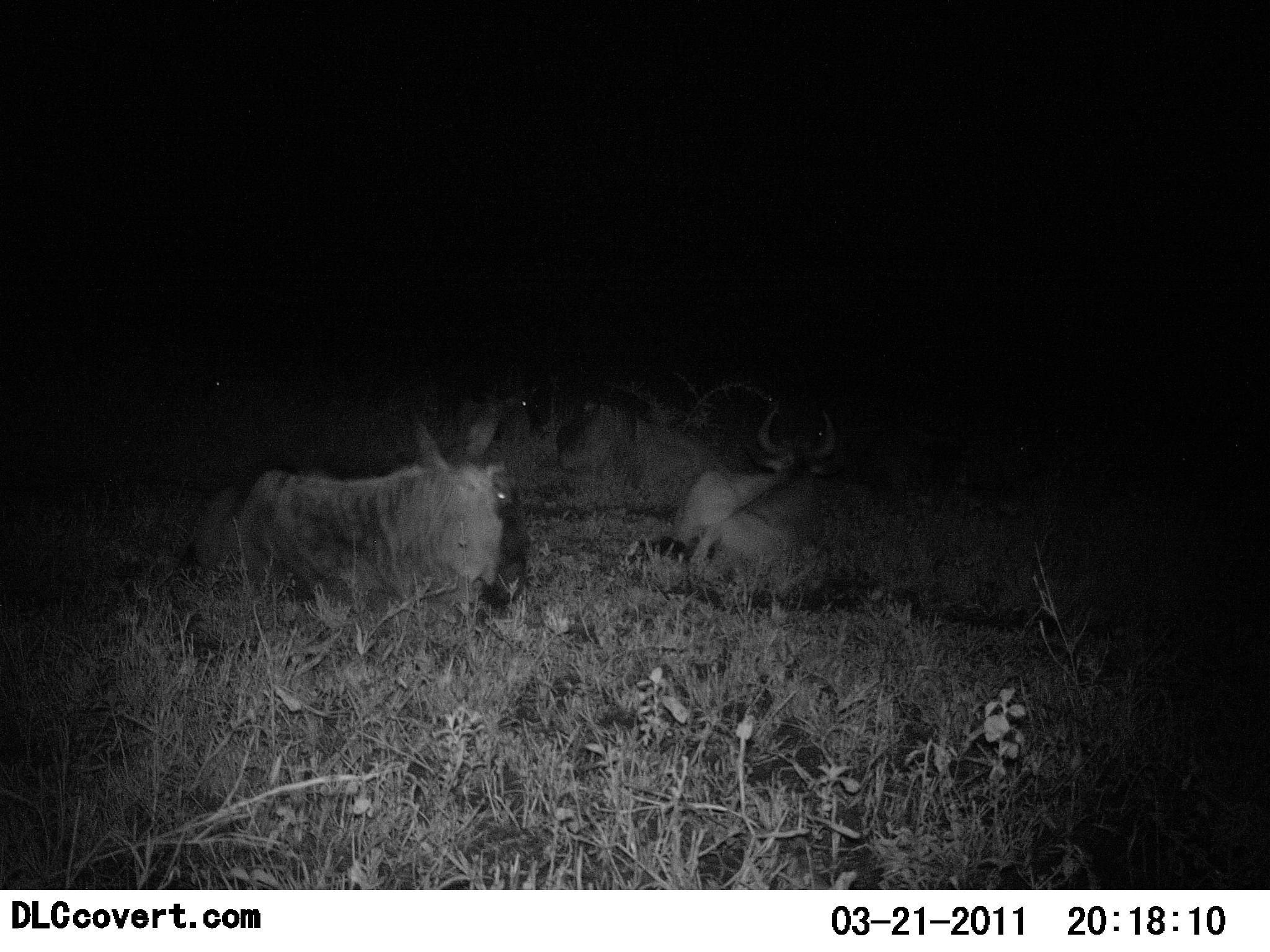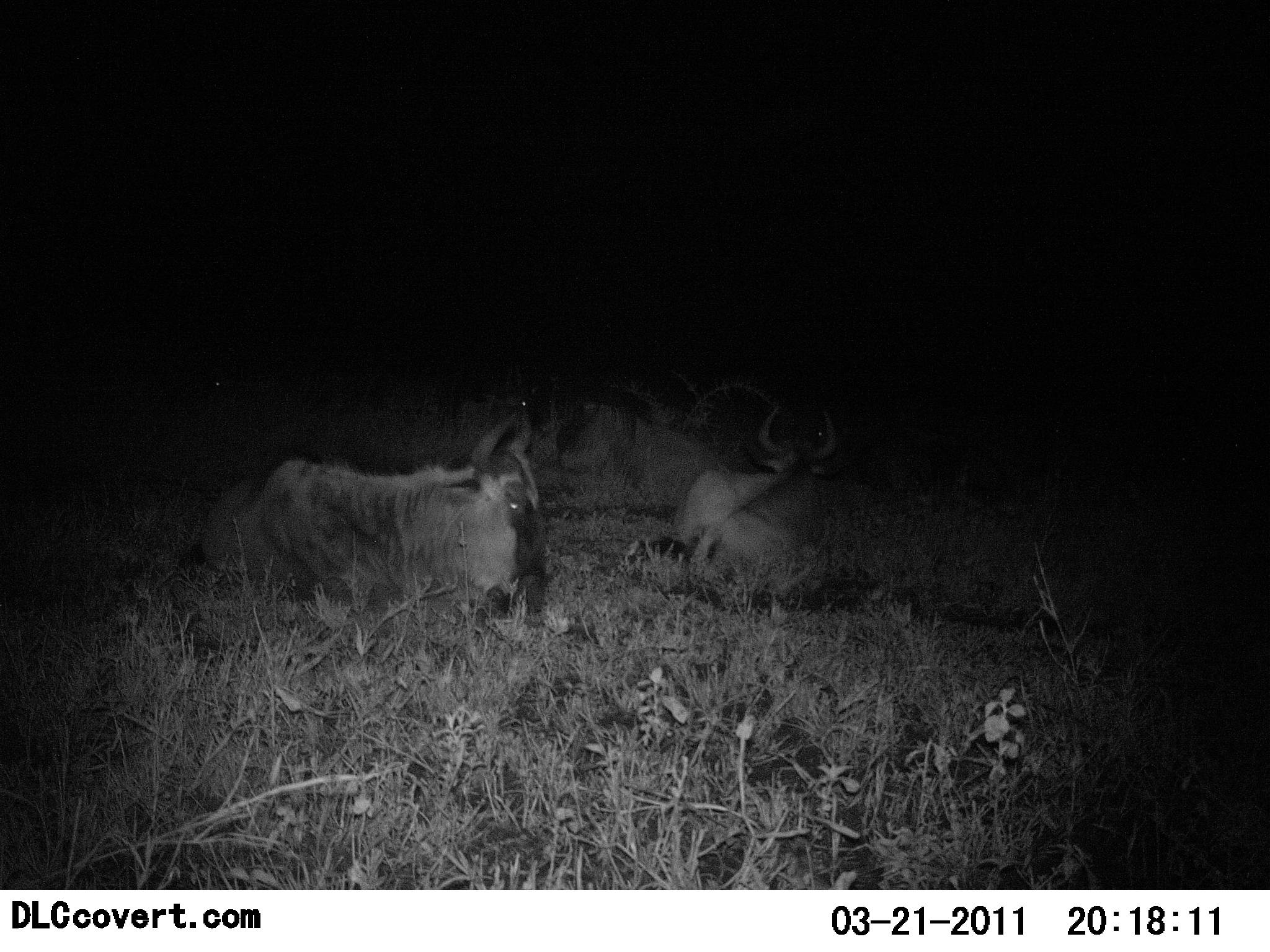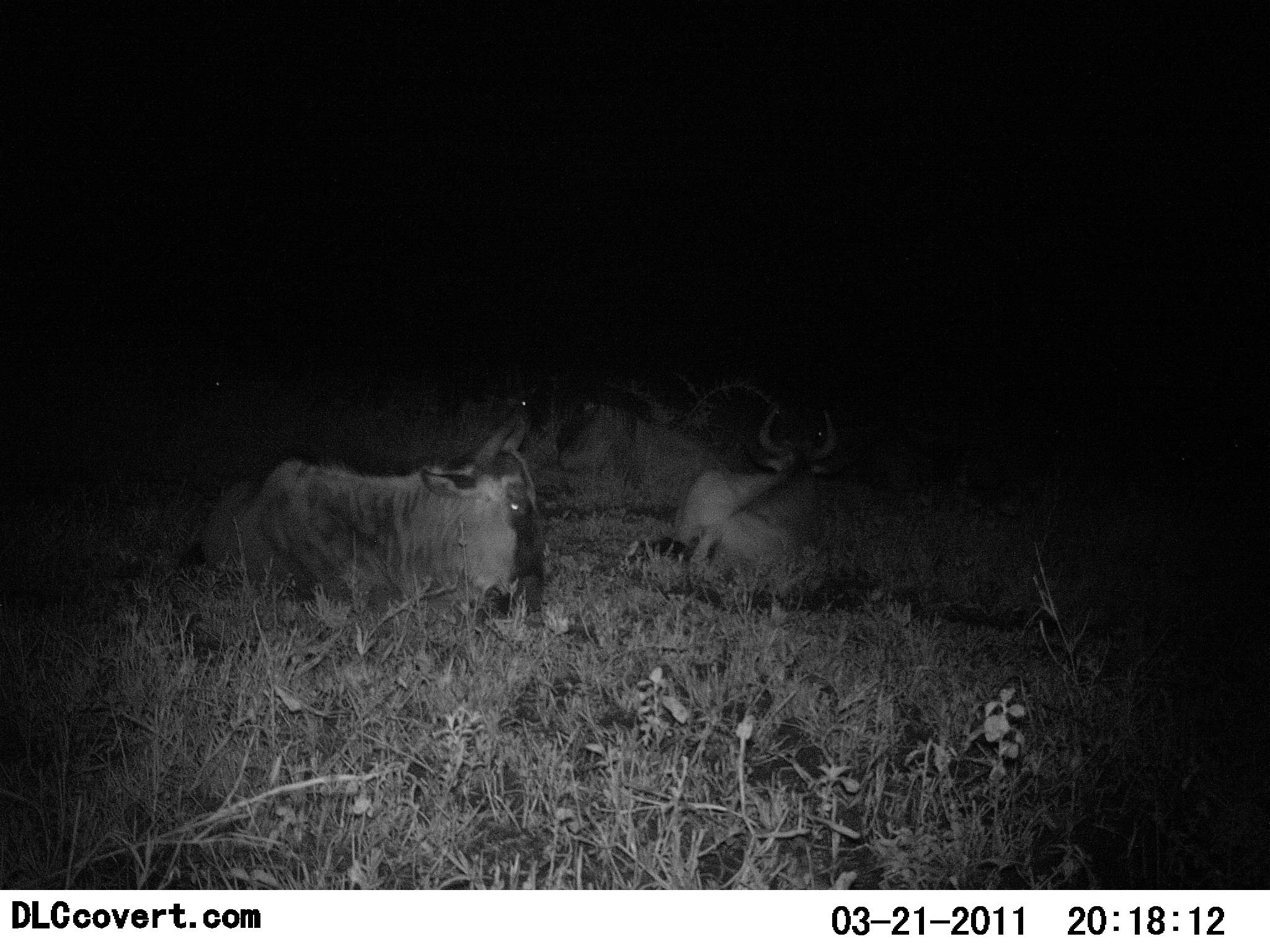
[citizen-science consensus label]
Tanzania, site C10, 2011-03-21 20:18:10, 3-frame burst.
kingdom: Animalia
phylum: Chordata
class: Mammalia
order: Artiodactyla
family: Bovidae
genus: Connochaetes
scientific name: Connochaetes taurinus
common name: blue wildebeest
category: wildebeest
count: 4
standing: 0%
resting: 100%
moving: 0%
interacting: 0%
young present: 0%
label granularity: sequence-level